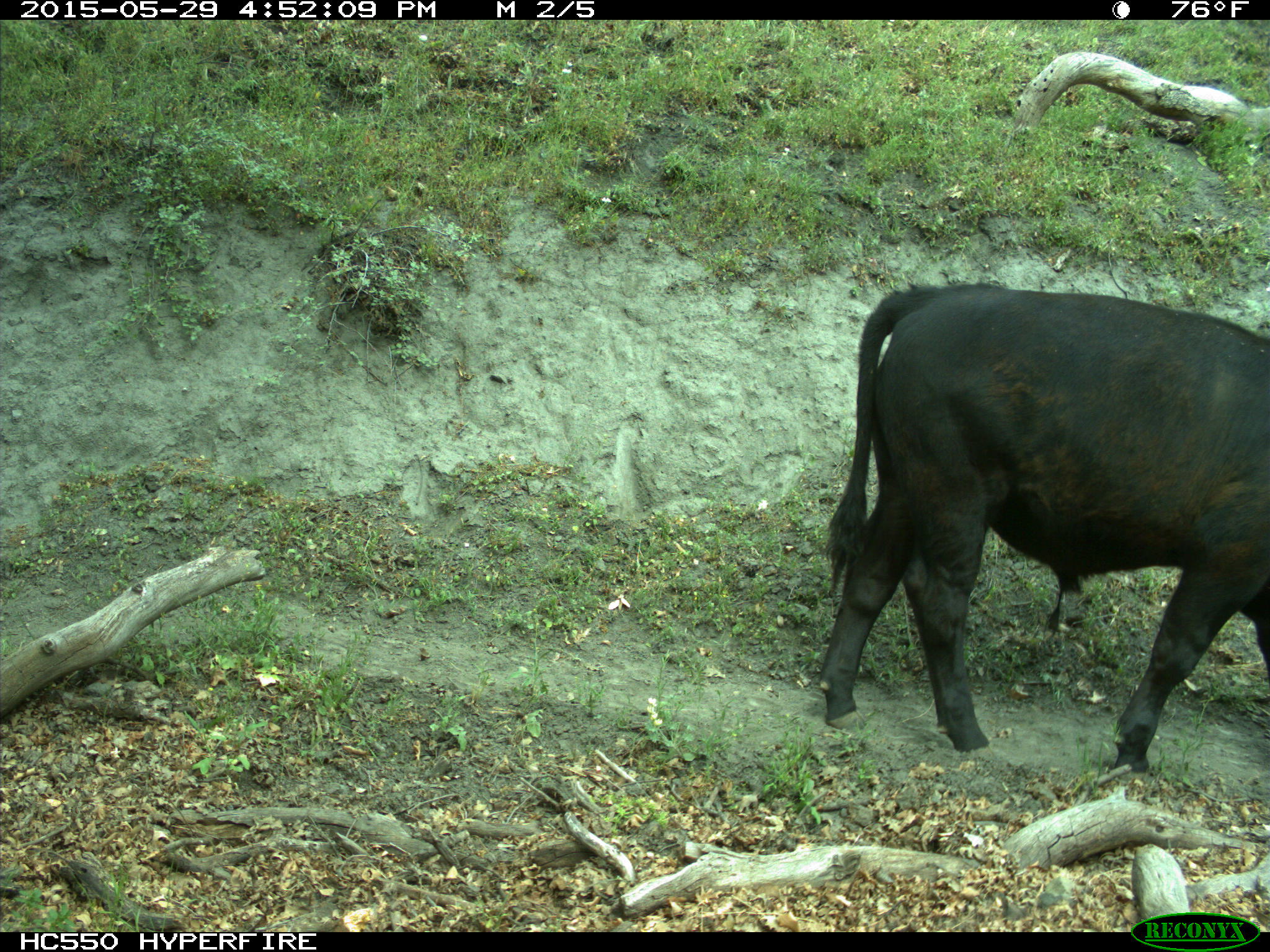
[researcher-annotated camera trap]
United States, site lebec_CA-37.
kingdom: Animalia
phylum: Chordata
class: Mammalia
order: Artiodactyla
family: Bovidae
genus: Bos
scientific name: Bos taurus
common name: domestic cow